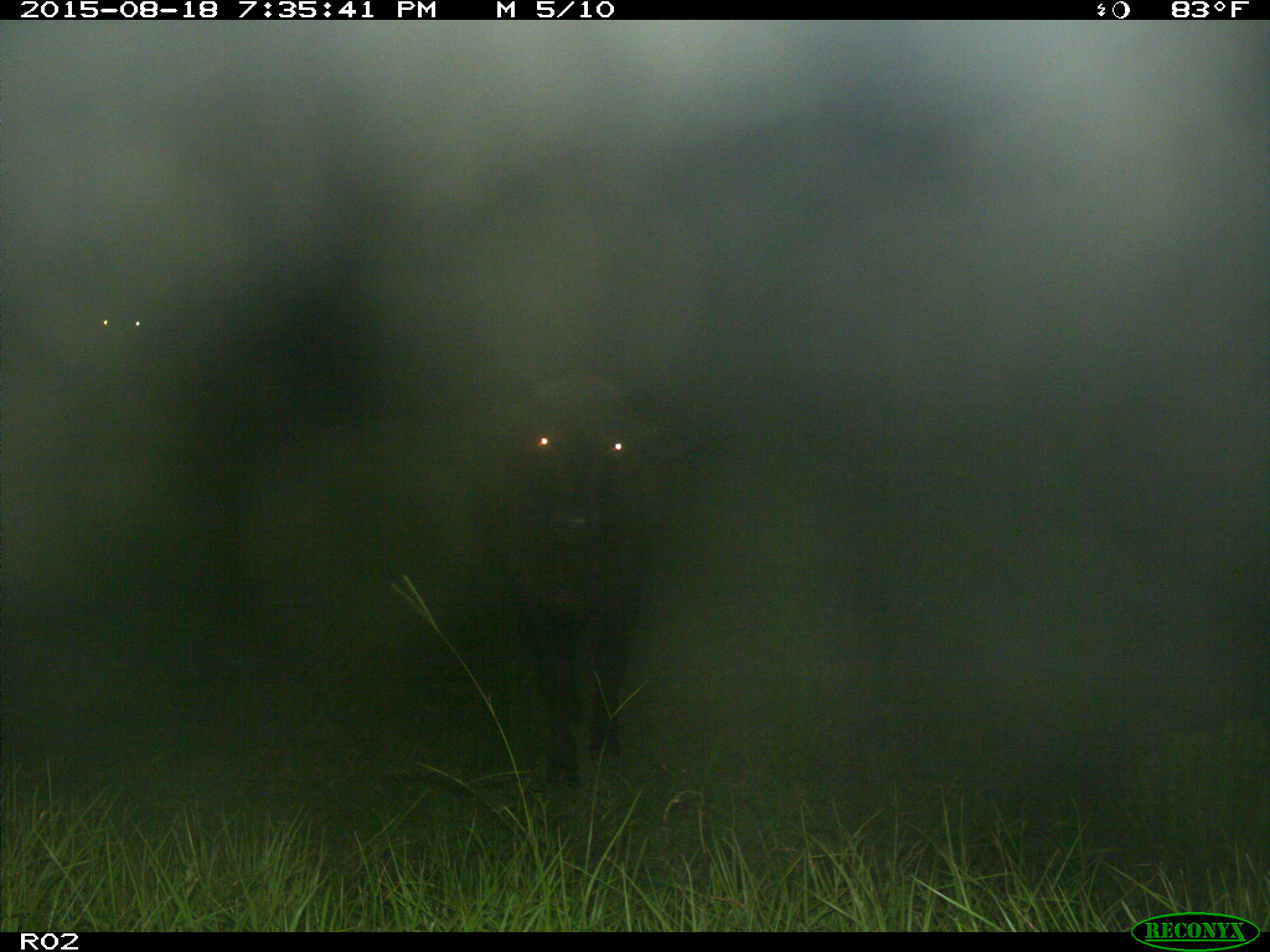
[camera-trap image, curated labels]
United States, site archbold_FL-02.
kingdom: Animalia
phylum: Chordata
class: Mammalia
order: Artiodactyla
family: Bovidae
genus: Bos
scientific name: Bos taurus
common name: domestic cow